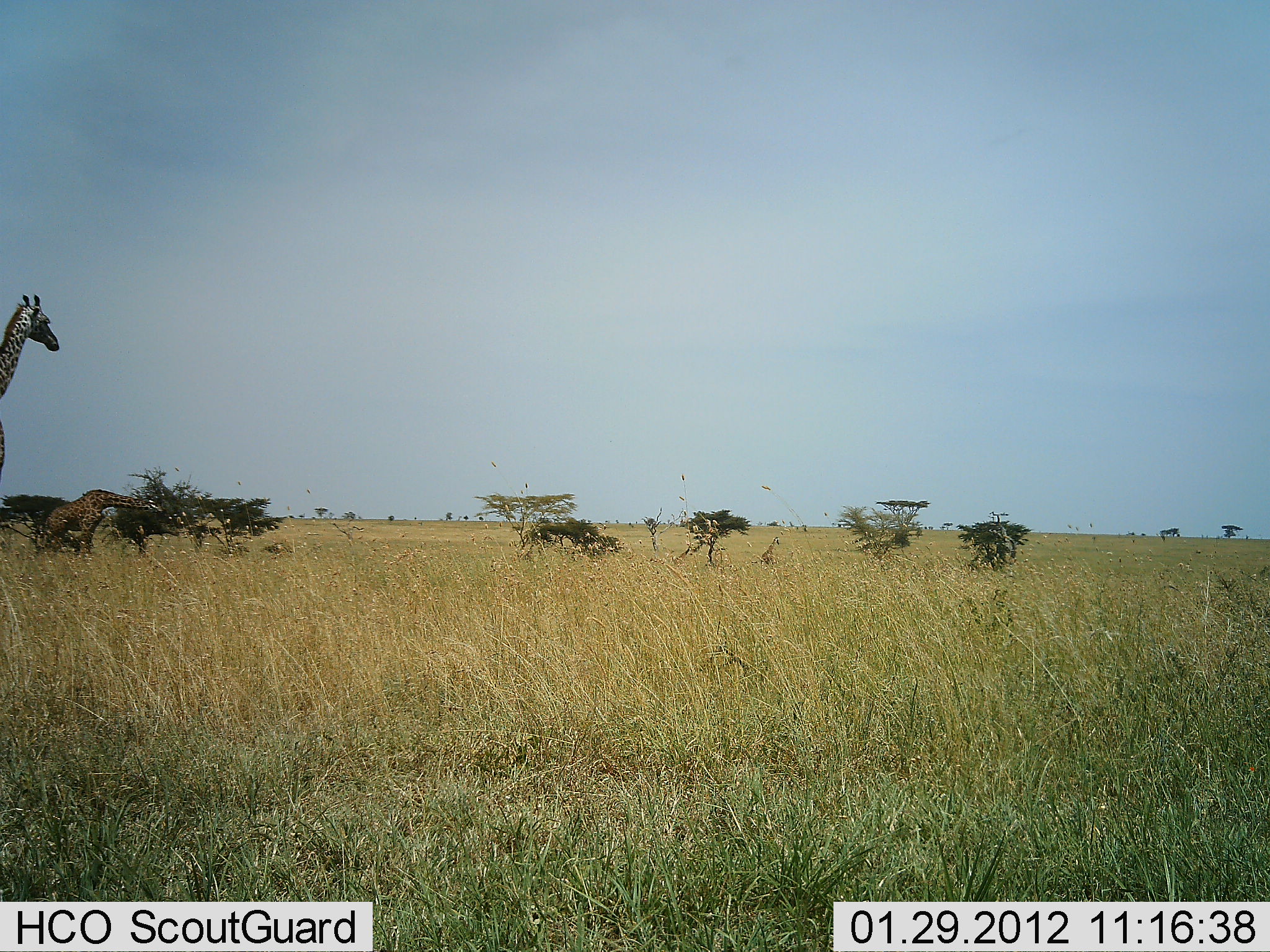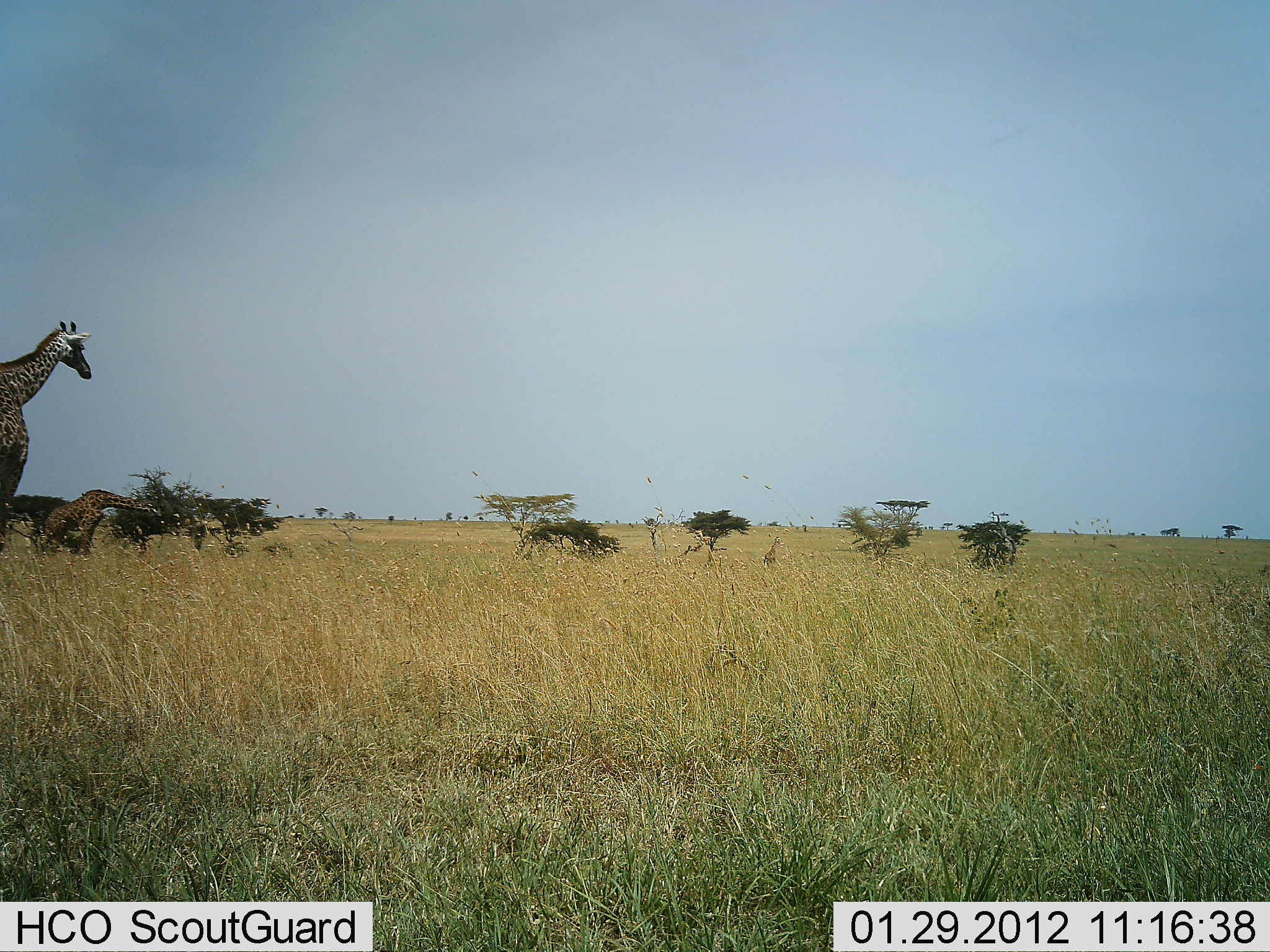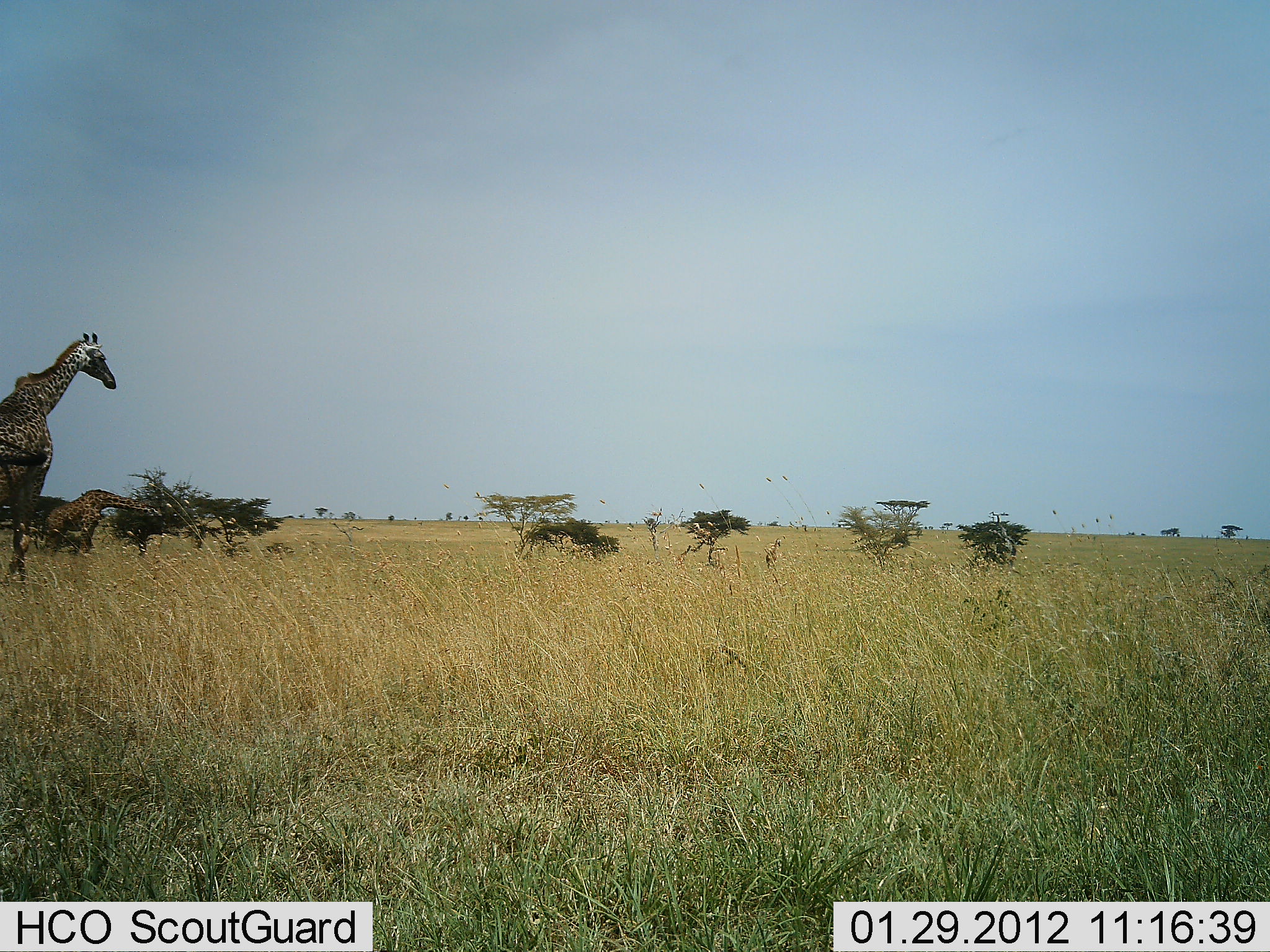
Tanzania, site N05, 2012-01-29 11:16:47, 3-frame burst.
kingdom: Animalia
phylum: Chordata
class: Mammalia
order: Artiodactyla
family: Giraffidae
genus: Giraffa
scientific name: Giraffa camelopardalis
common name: giraffe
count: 2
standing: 18%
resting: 6%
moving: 94%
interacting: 0%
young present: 6%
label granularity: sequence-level